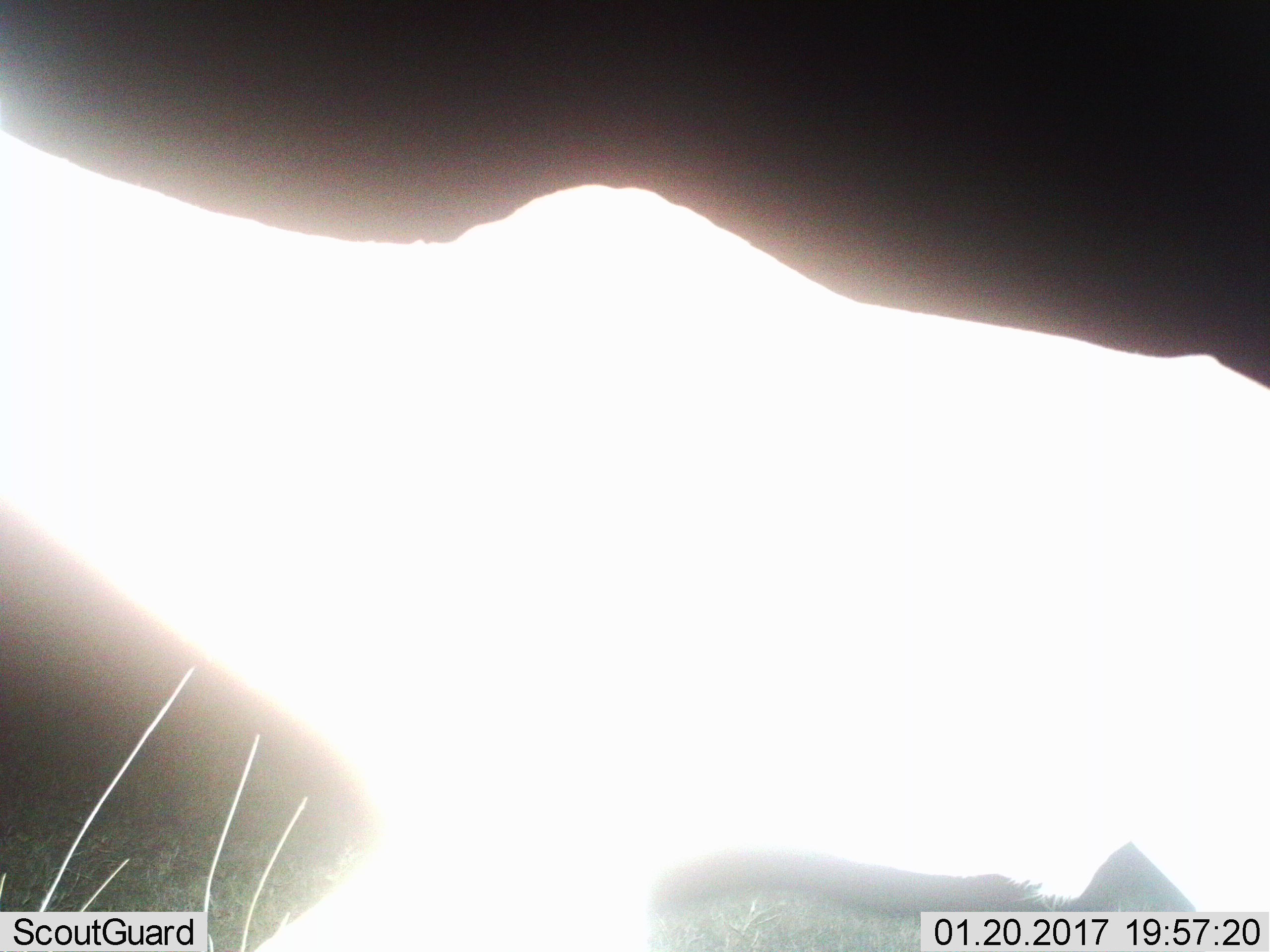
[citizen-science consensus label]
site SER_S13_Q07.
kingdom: Animalia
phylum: Chordata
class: Mammalia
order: Artiodactyla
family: Bovidae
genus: Alcelaphus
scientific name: Alcelaphus buselaphus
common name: hartebeest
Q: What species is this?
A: Hartebeest (Alcelaphus buselaphus).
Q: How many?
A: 1.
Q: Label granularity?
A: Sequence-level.